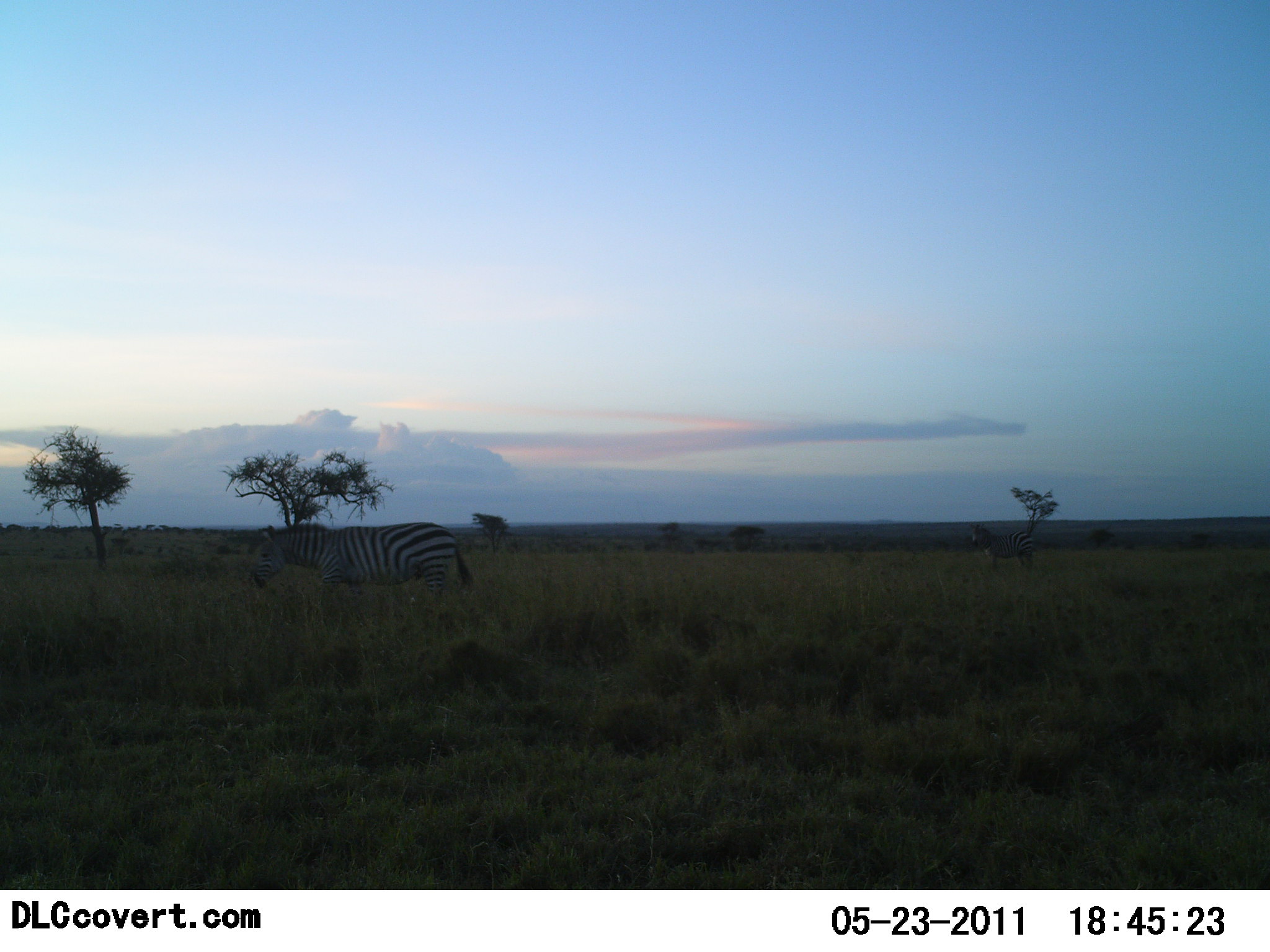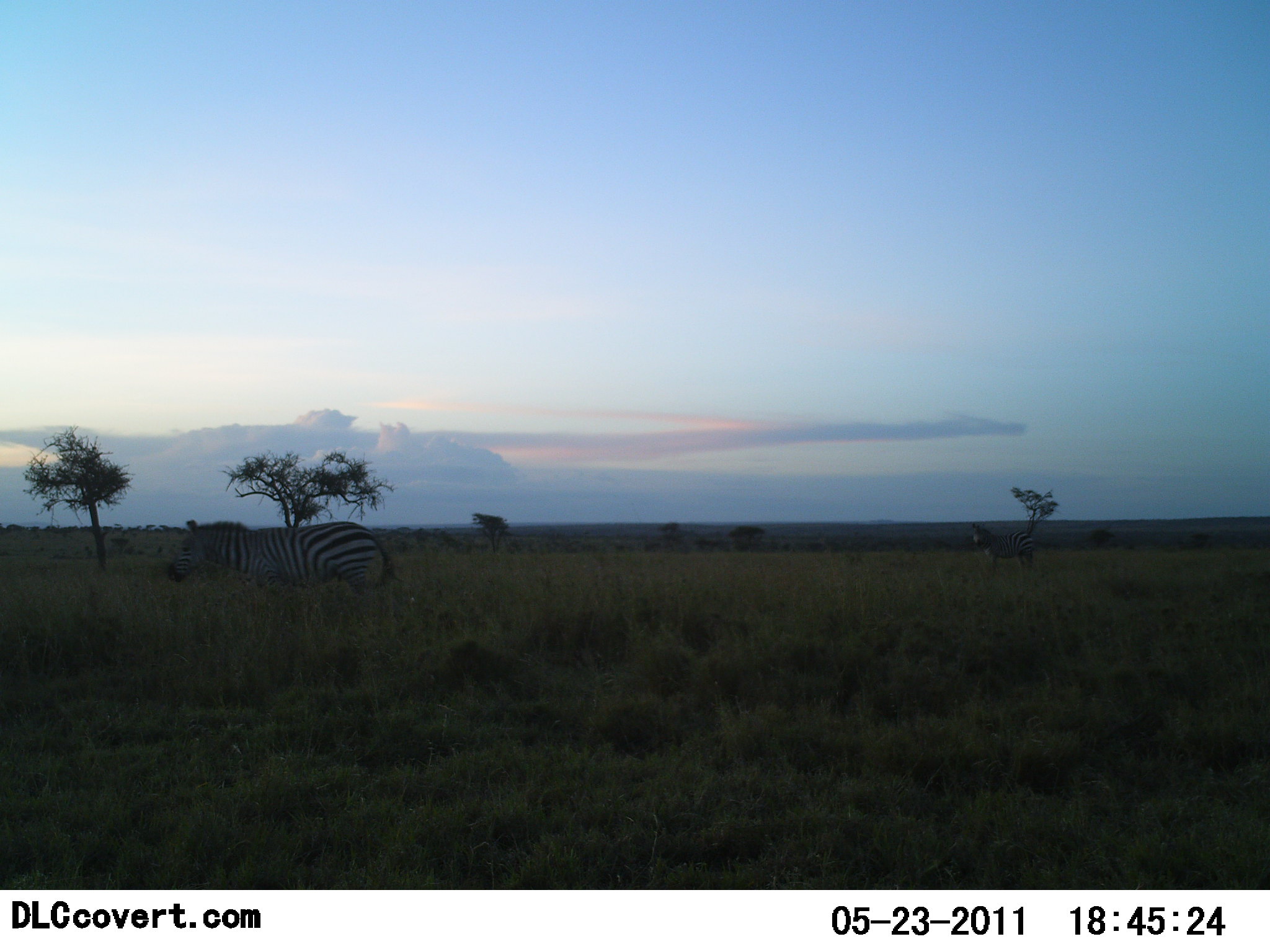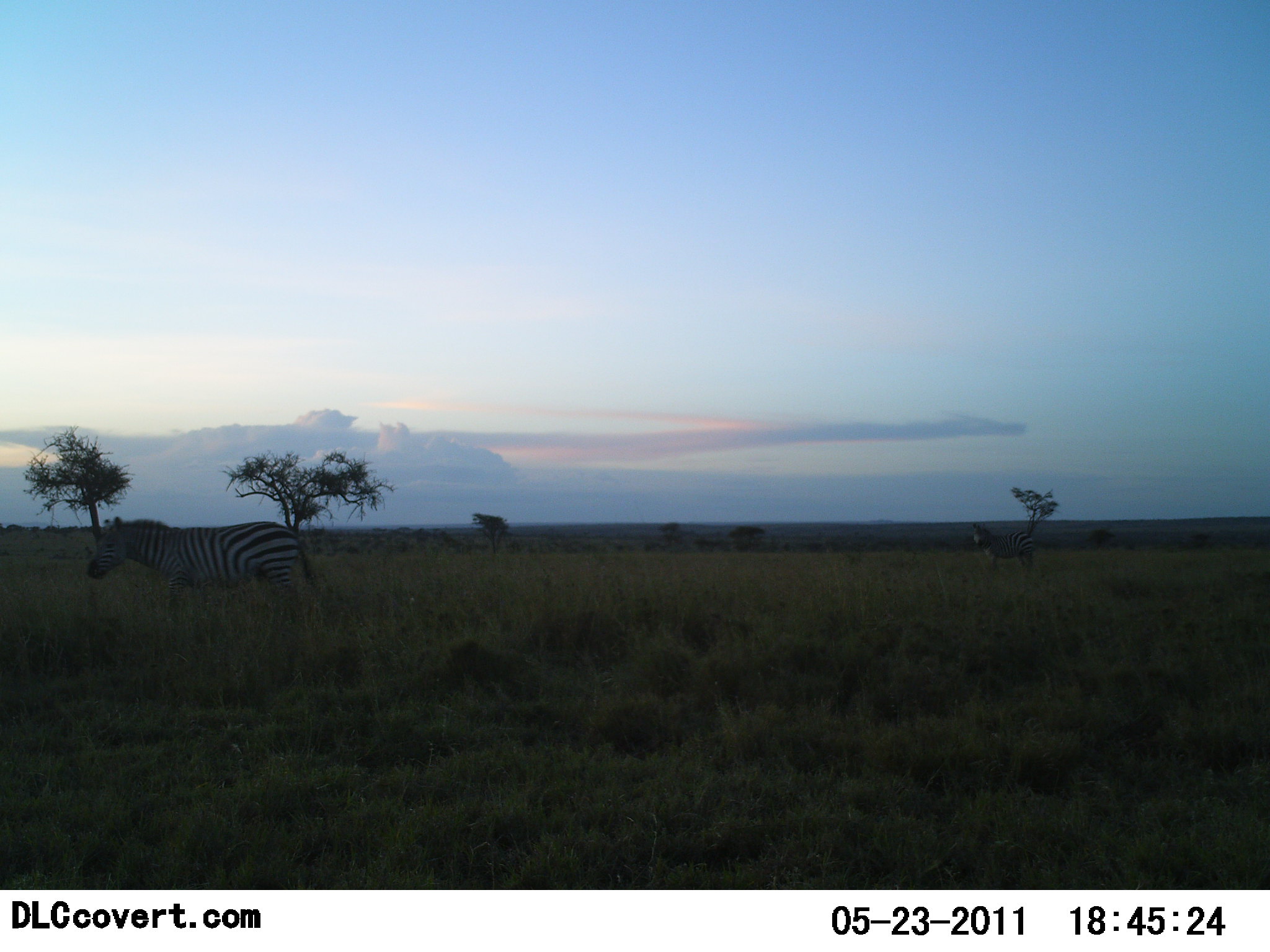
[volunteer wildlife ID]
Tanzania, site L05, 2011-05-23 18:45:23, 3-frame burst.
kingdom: Animalia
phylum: Chordata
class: Mammalia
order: Perissodactyla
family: Equidae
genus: Equus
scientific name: Equus quagga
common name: plains zebra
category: zebra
Zebra (plains zebra) (Equus quagga), count 2. Behavior (volunteer vote fractions): standing 38%, resting 8%, moving 77%, interacting 0%. Young present (vote fraction): 0%. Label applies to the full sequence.